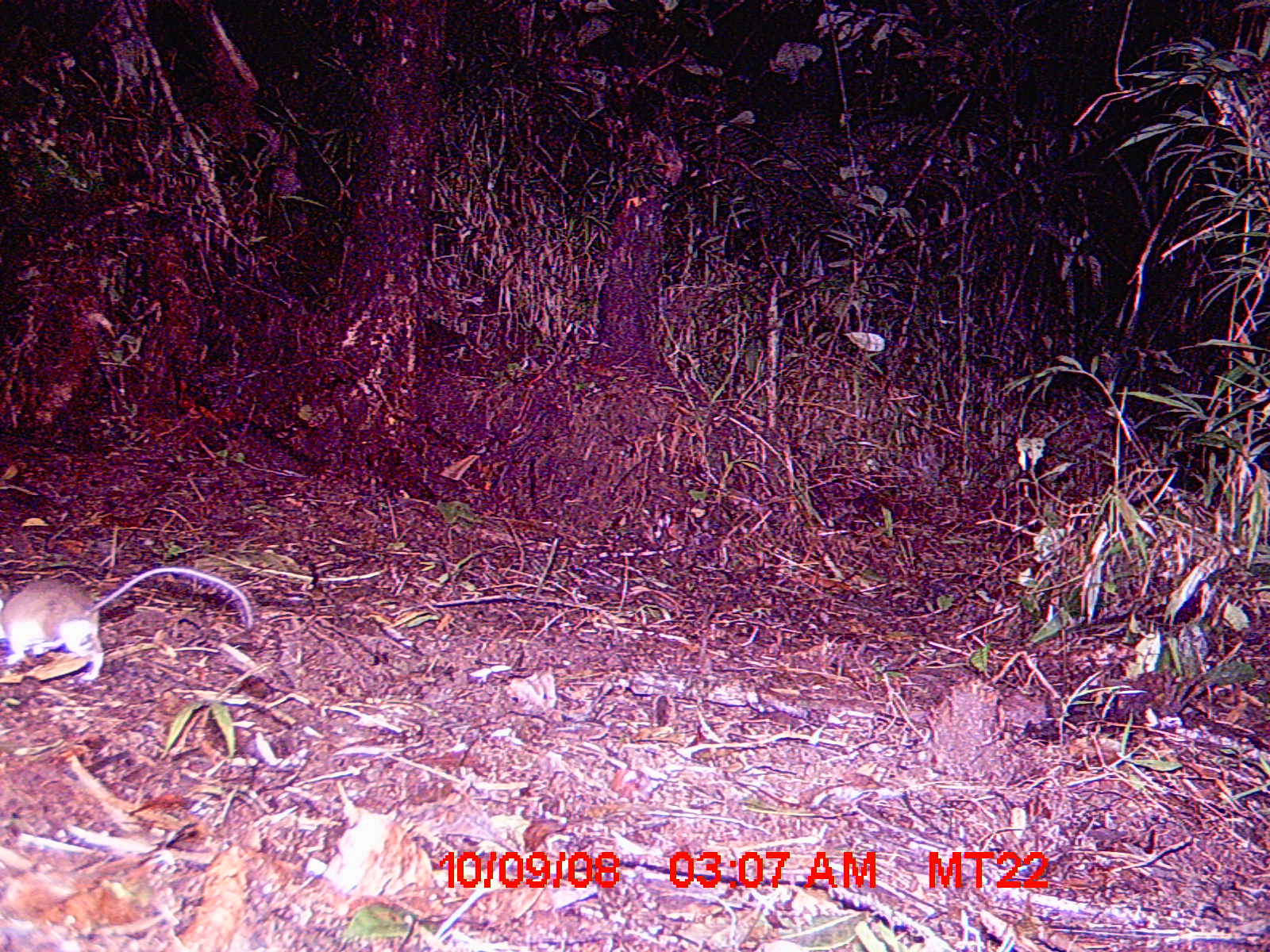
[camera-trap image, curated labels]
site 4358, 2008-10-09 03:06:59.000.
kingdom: Animalia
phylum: Chordata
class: Mammalia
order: Rodentia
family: Nesomyidae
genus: Eliurus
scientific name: Eliurus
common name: eliurus rat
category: eliurus sp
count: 1